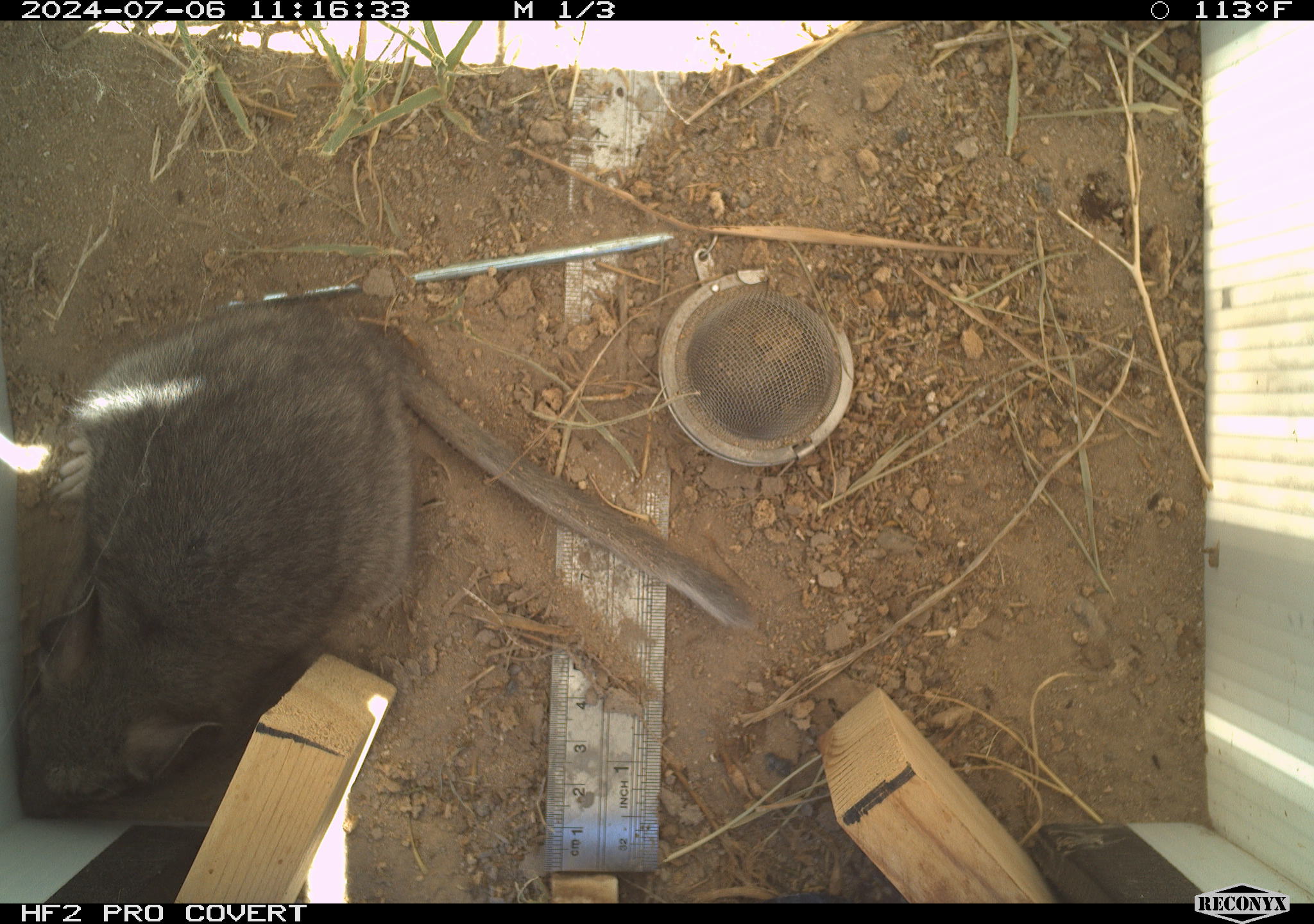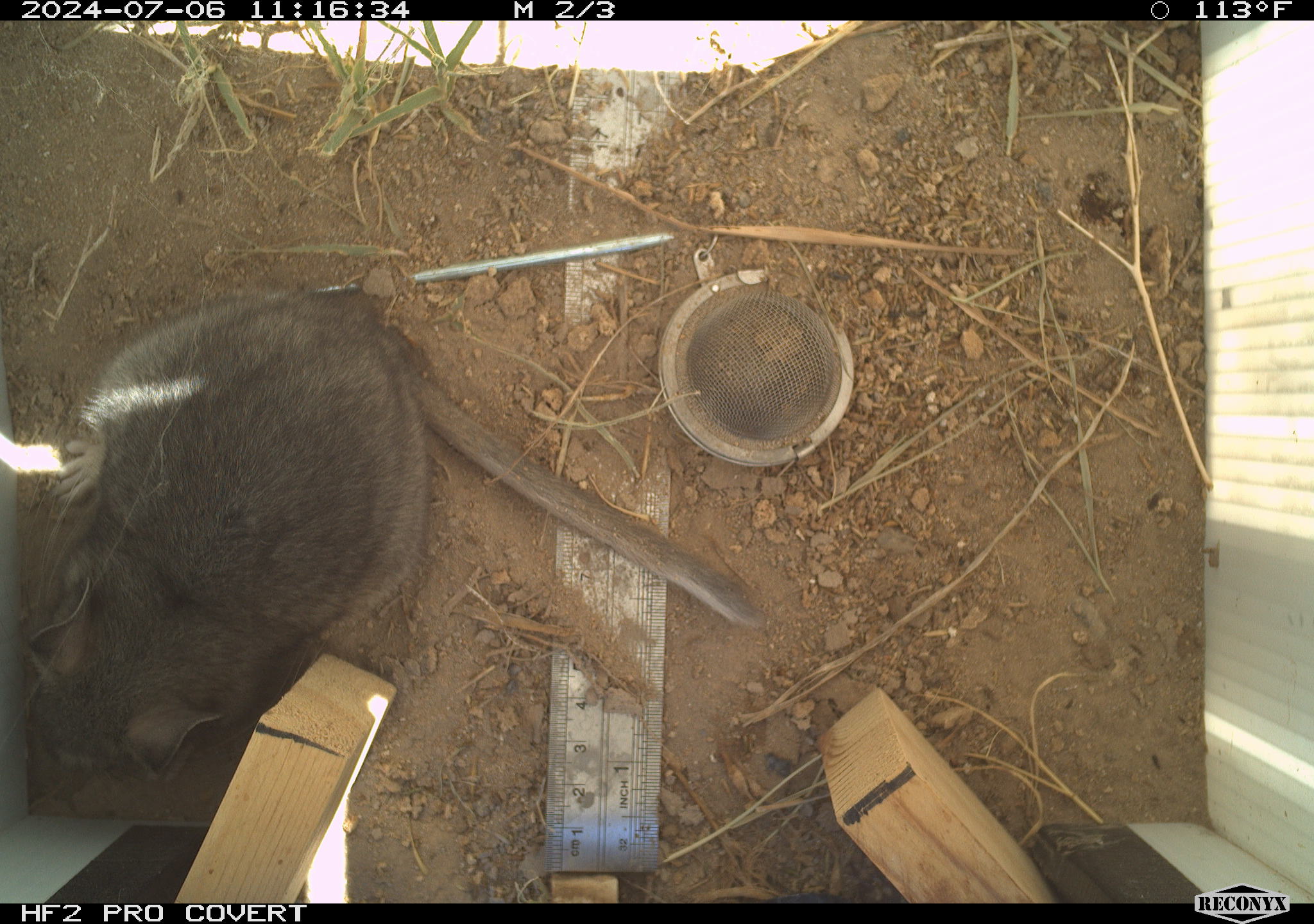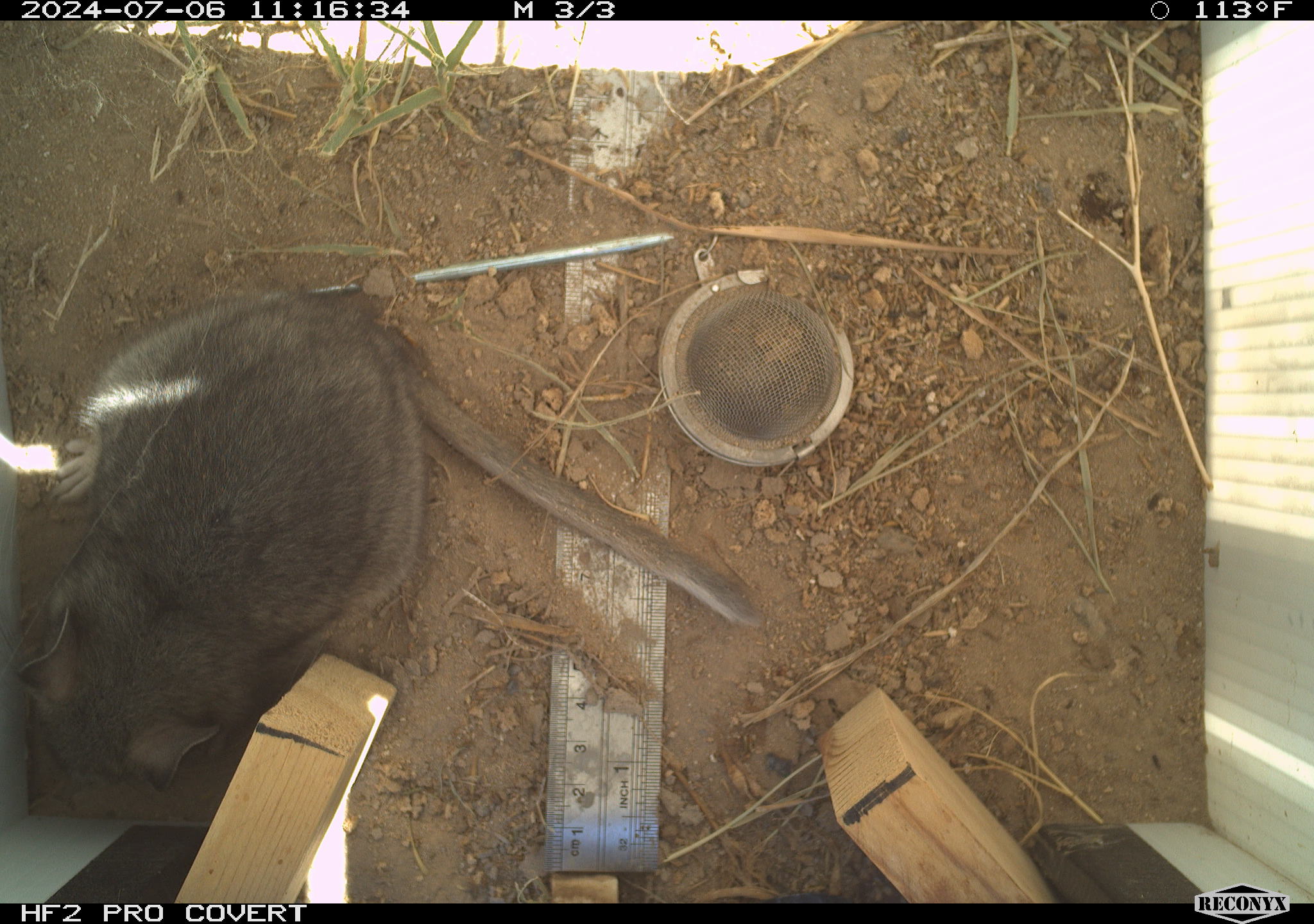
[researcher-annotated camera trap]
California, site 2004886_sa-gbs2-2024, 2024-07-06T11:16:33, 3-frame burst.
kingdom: Animalia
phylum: Chordata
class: Mammalia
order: Rodentia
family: Cricetidae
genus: Neotoma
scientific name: Neotoma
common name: pack rat or woodrat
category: neotoma species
Neotoma species (pack rat or woodrat) (Neotoma).